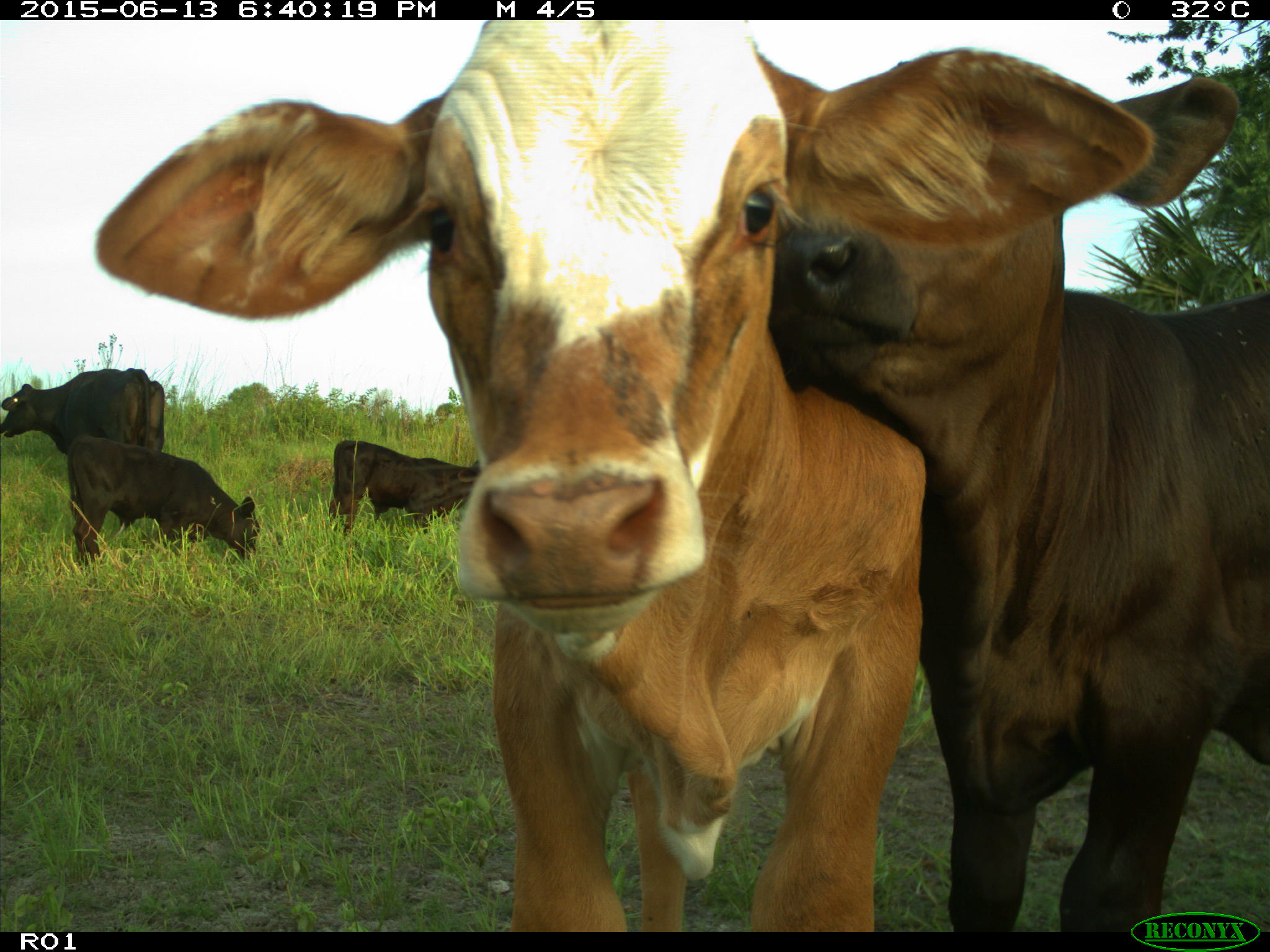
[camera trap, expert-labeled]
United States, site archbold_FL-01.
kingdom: Animalia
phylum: Chordata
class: Mammalia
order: Artiodactyla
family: Bovidae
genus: Bos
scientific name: Bos taurus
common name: domestic cow